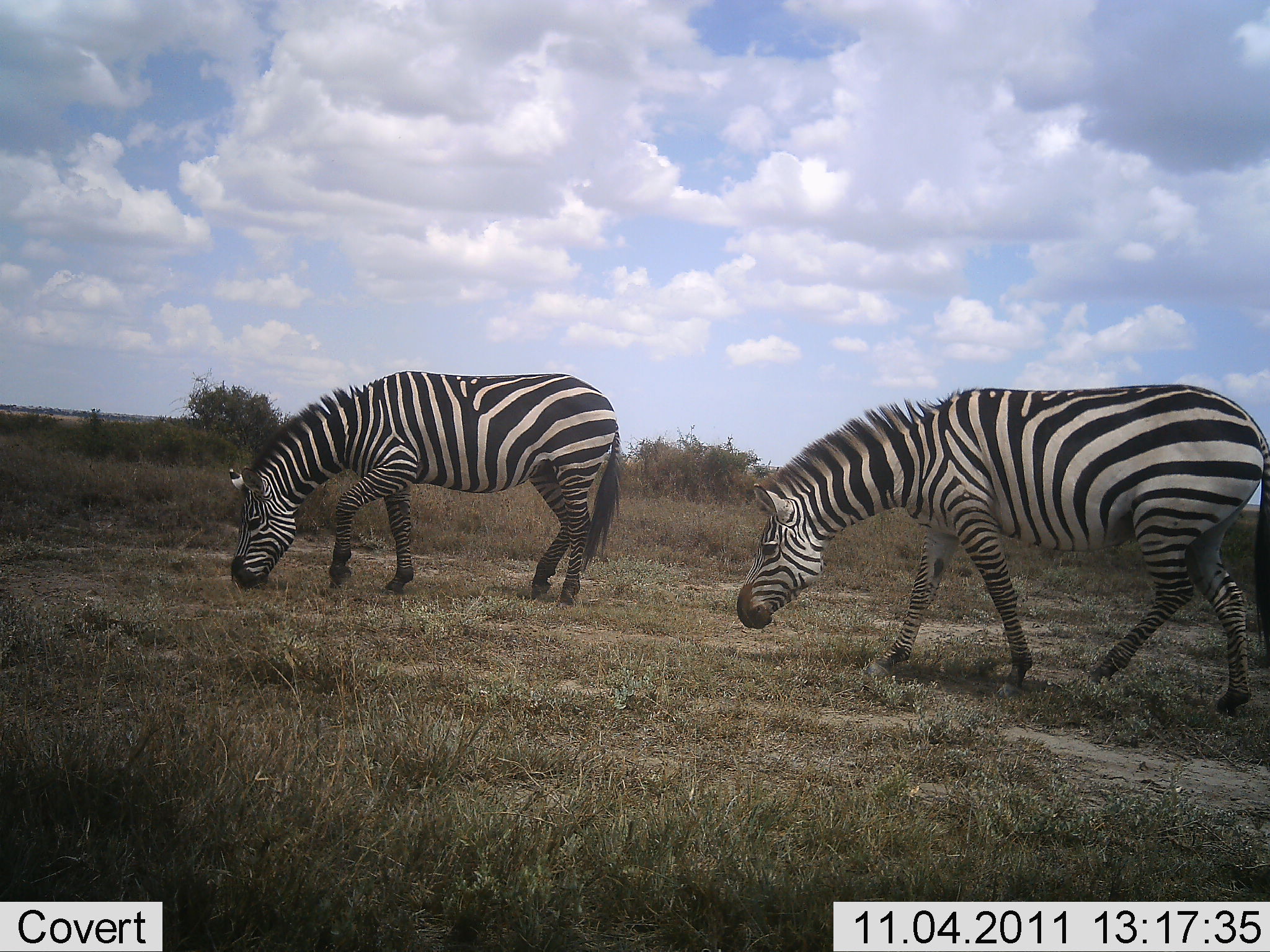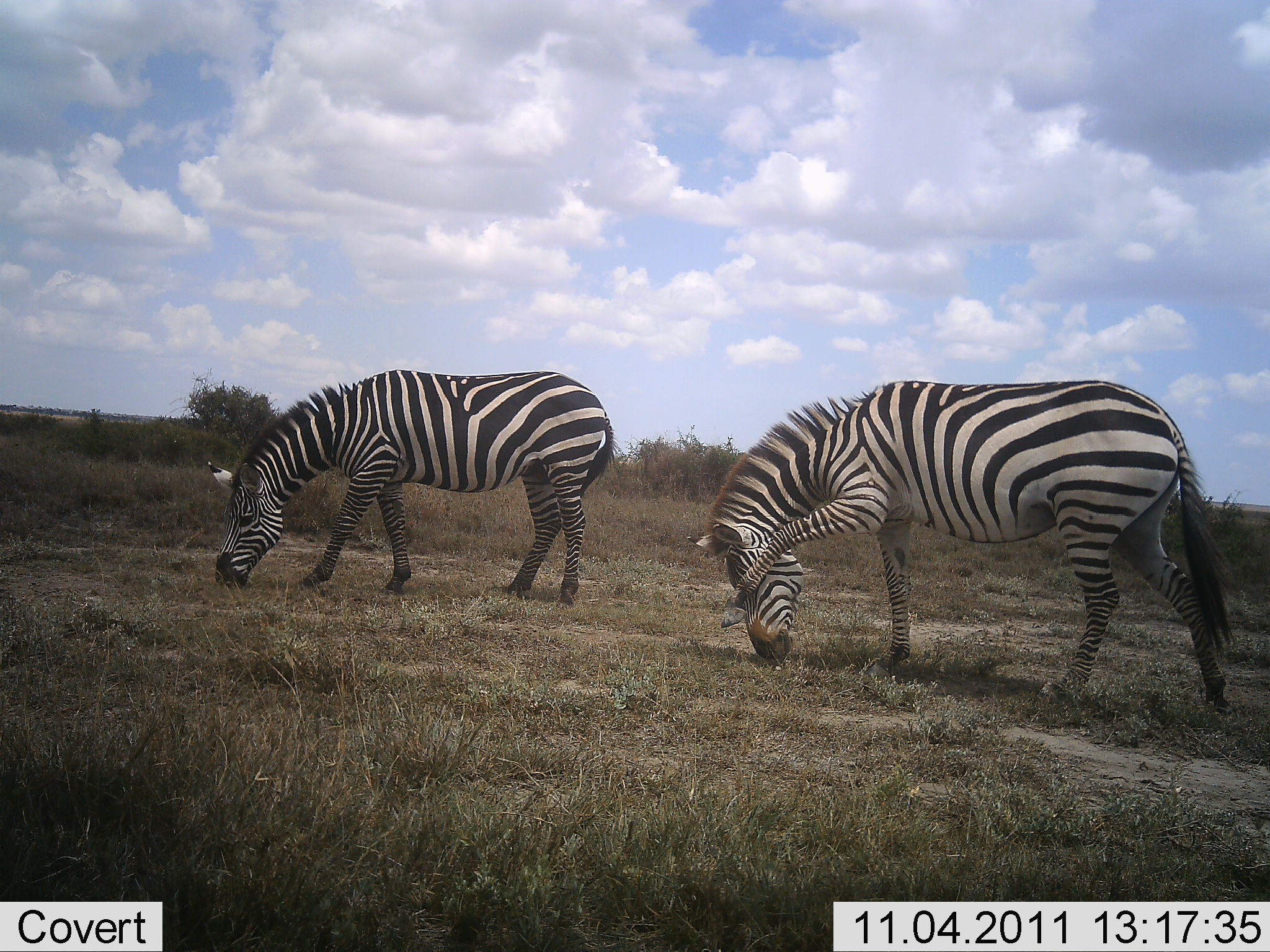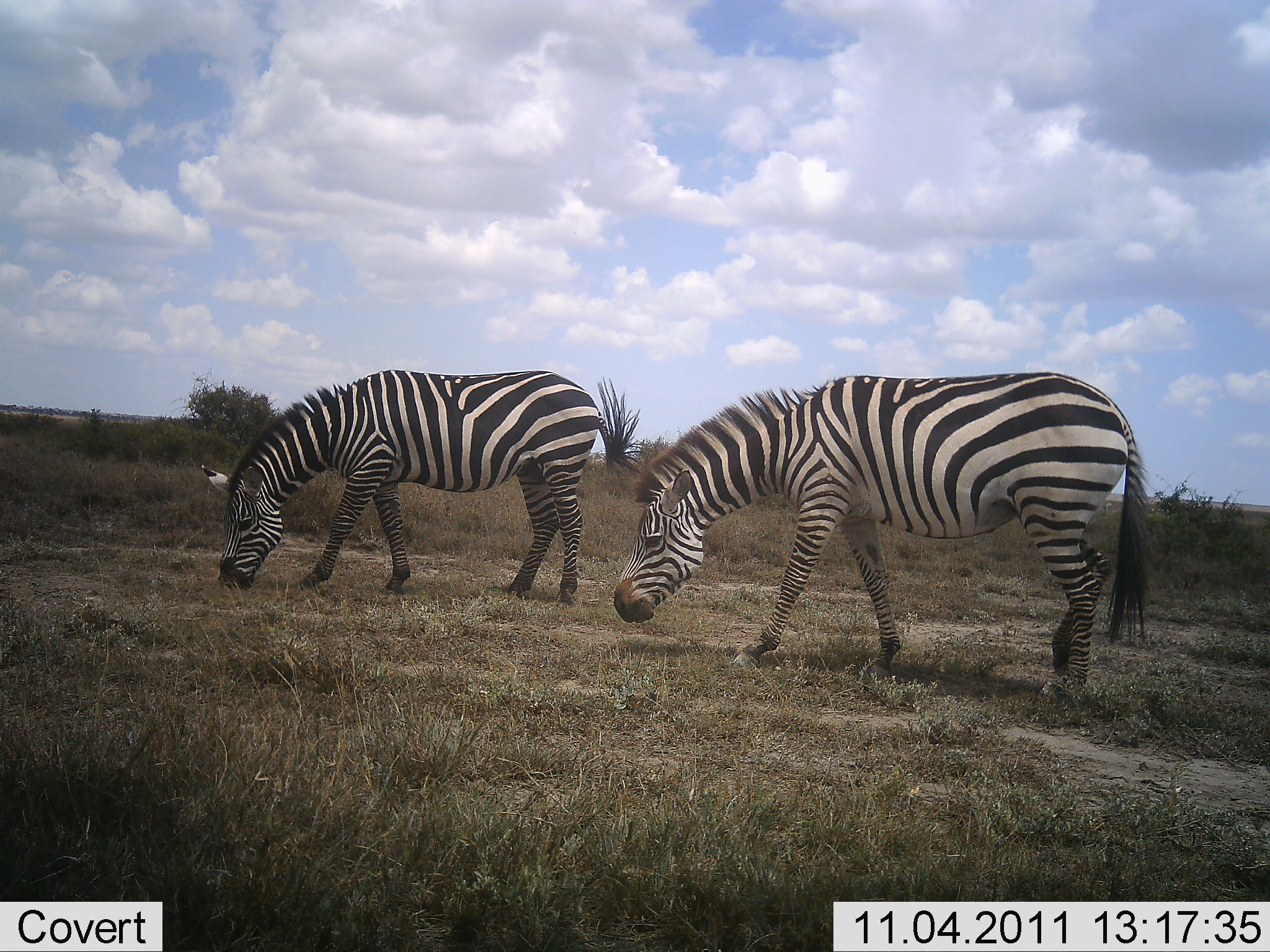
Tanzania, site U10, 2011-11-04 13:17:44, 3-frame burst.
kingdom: Animalia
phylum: Chordata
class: Mammalia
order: Perissodactyla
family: Equidae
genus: Equus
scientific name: Equus quagga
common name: plains zebra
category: zebra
Zebra (plains zebra) (Equus quagga), count 2. Behavior (volunteer vote fractions): standing 17%, resting 0%, moving 33%, interacting 17%. Young present (vote fraction): 0%. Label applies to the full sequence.